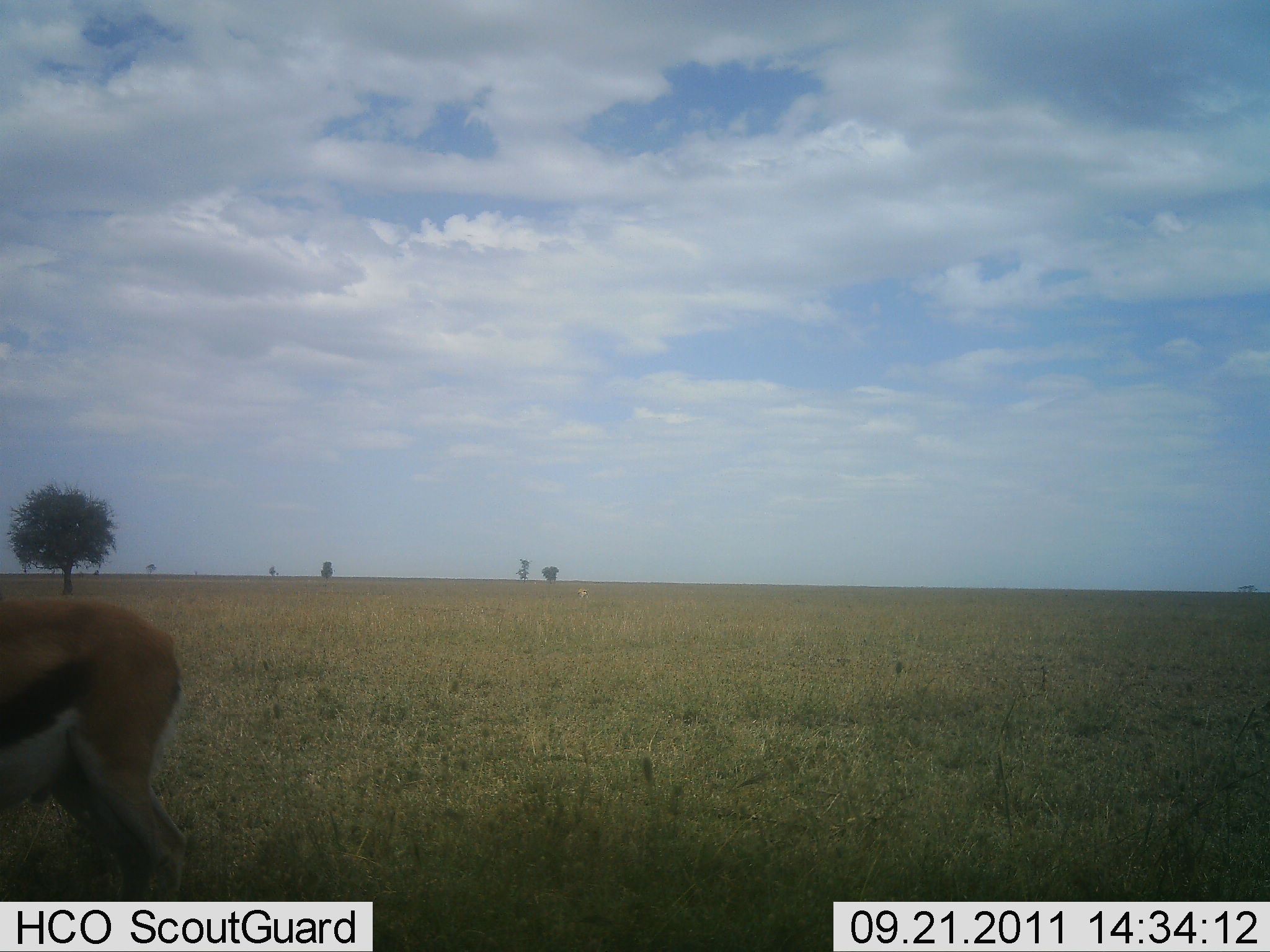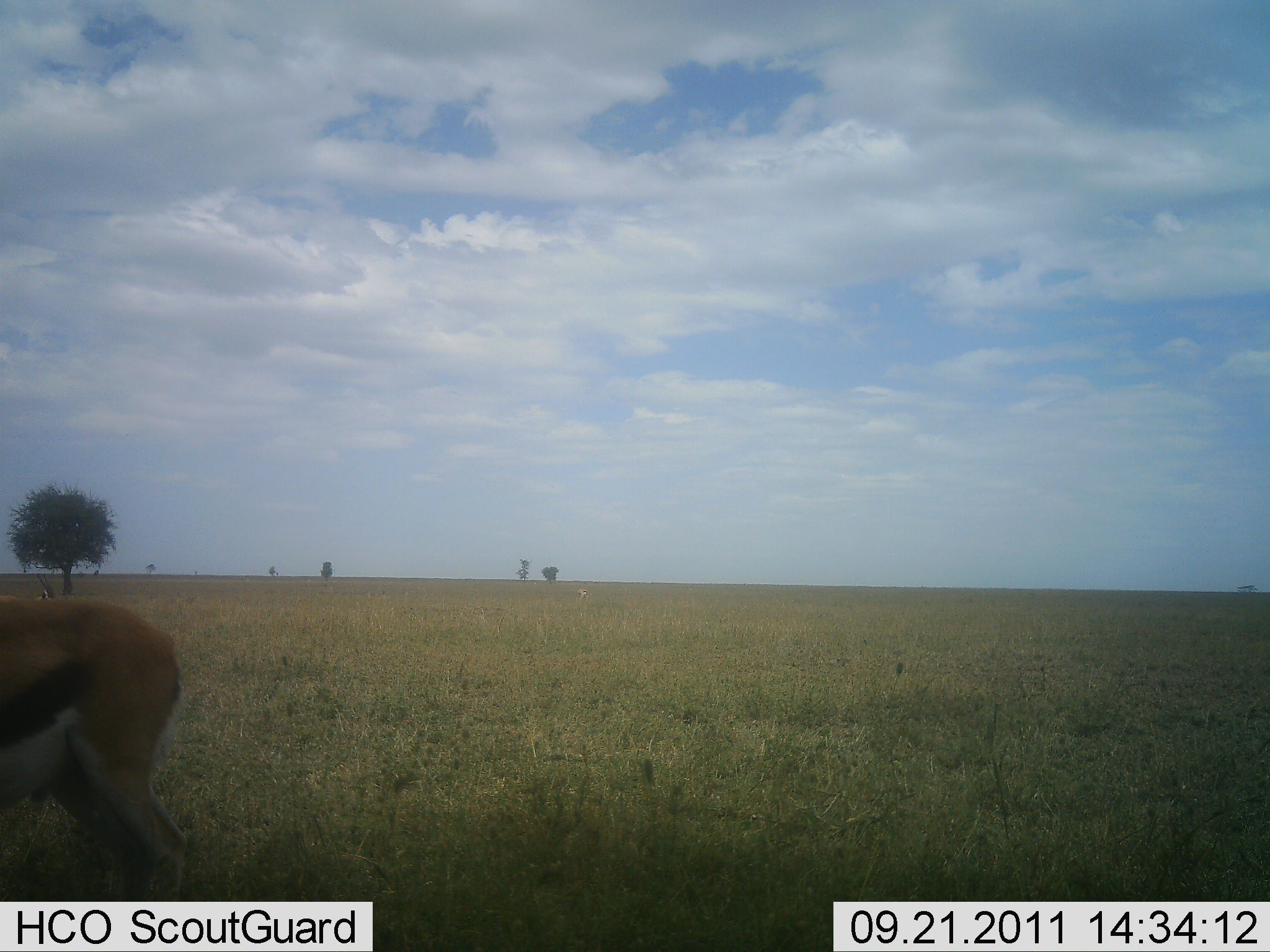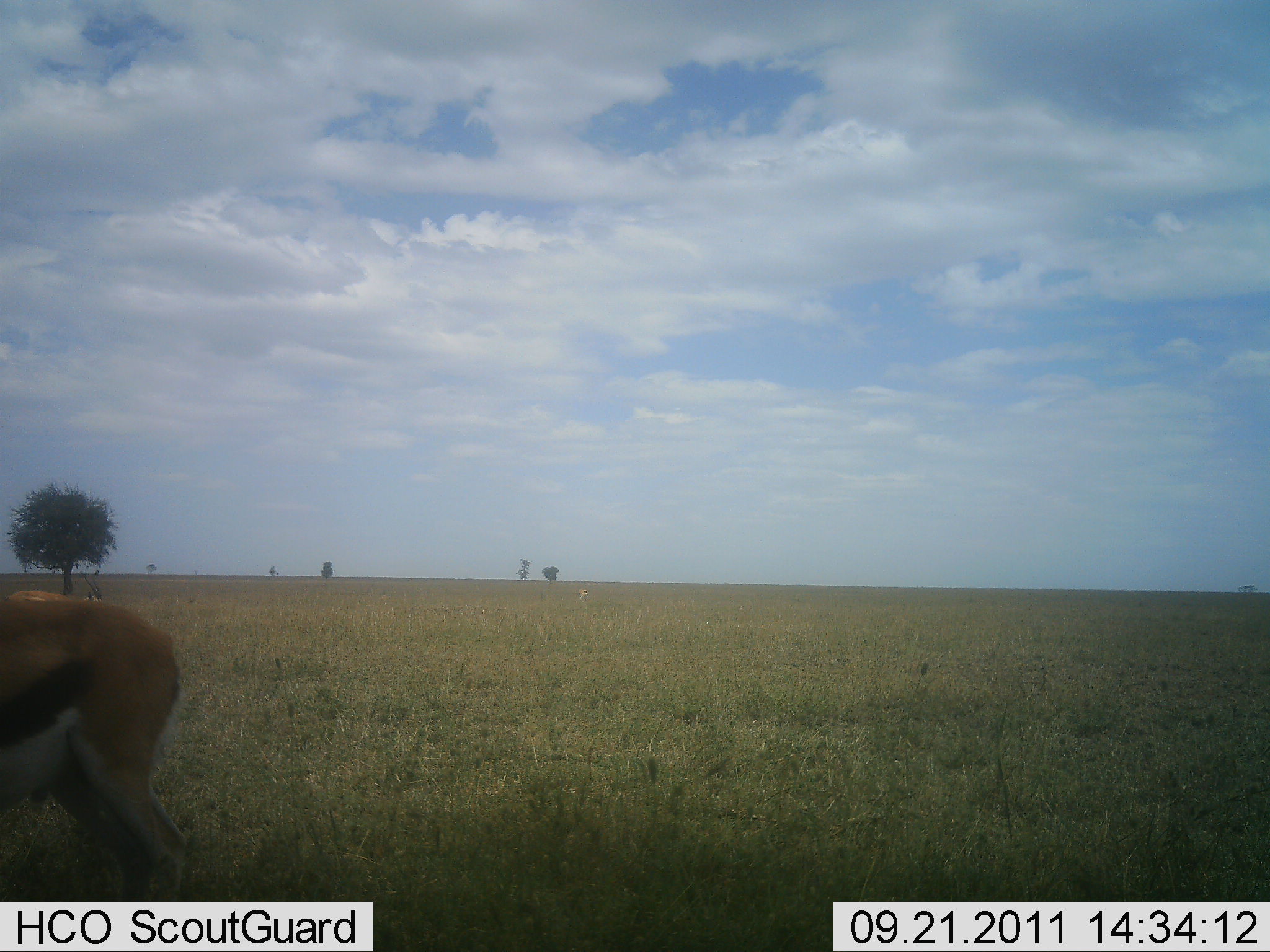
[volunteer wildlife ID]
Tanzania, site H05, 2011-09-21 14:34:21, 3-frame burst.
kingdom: Animalia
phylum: Chordata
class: Mammalia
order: Artiodactyla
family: Bovidae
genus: Eudorcas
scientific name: Eudorcas thomsonii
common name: thomson's gazelle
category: gazellethomsons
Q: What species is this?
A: Gazellethomsons (thomson's gazelle) (Eudorcas thomsonii).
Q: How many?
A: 1.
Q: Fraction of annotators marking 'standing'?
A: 80%.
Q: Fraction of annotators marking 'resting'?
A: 0%.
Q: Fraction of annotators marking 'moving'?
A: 33%.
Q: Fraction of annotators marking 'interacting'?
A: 0%.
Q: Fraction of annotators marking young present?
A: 0%.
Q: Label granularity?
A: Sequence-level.